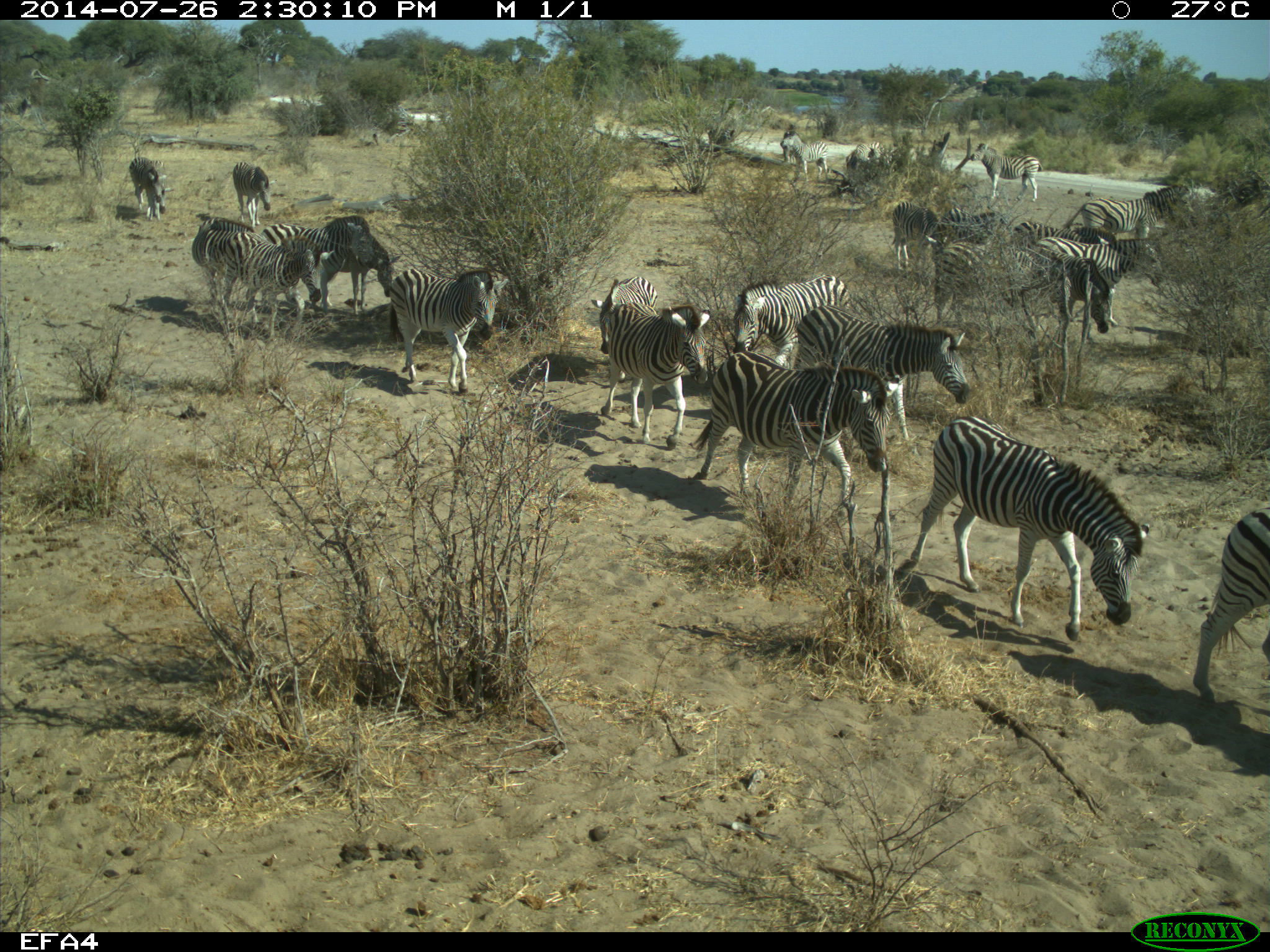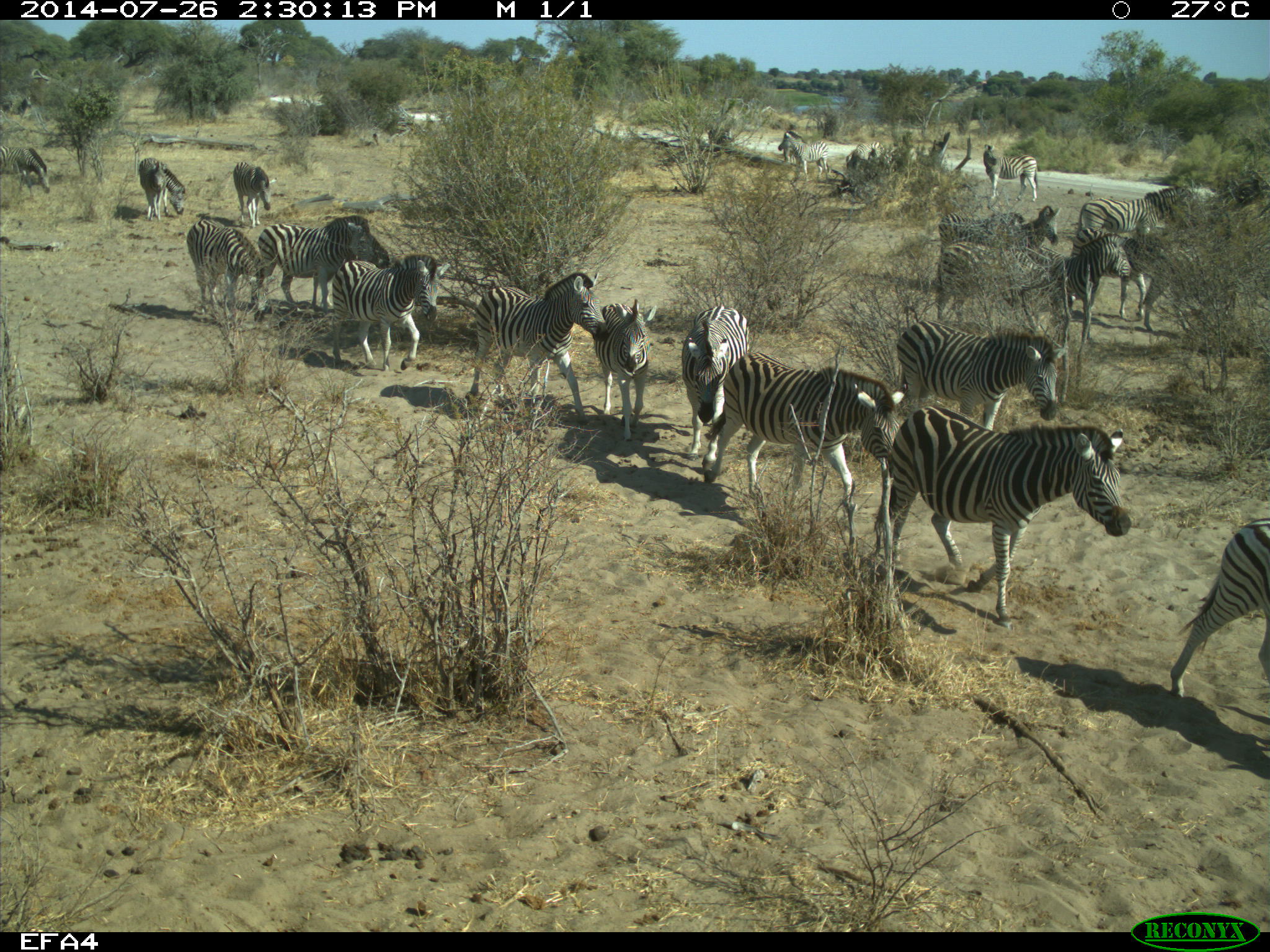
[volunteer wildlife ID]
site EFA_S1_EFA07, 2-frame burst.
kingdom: Animalia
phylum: Chordata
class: Mammalia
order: Perissodactyla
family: Equidae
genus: Equus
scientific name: Equus quagga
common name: plains zebra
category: zebraplains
Zebraplains (plains zebra) (Equus quagga), count 11-50. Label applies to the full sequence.